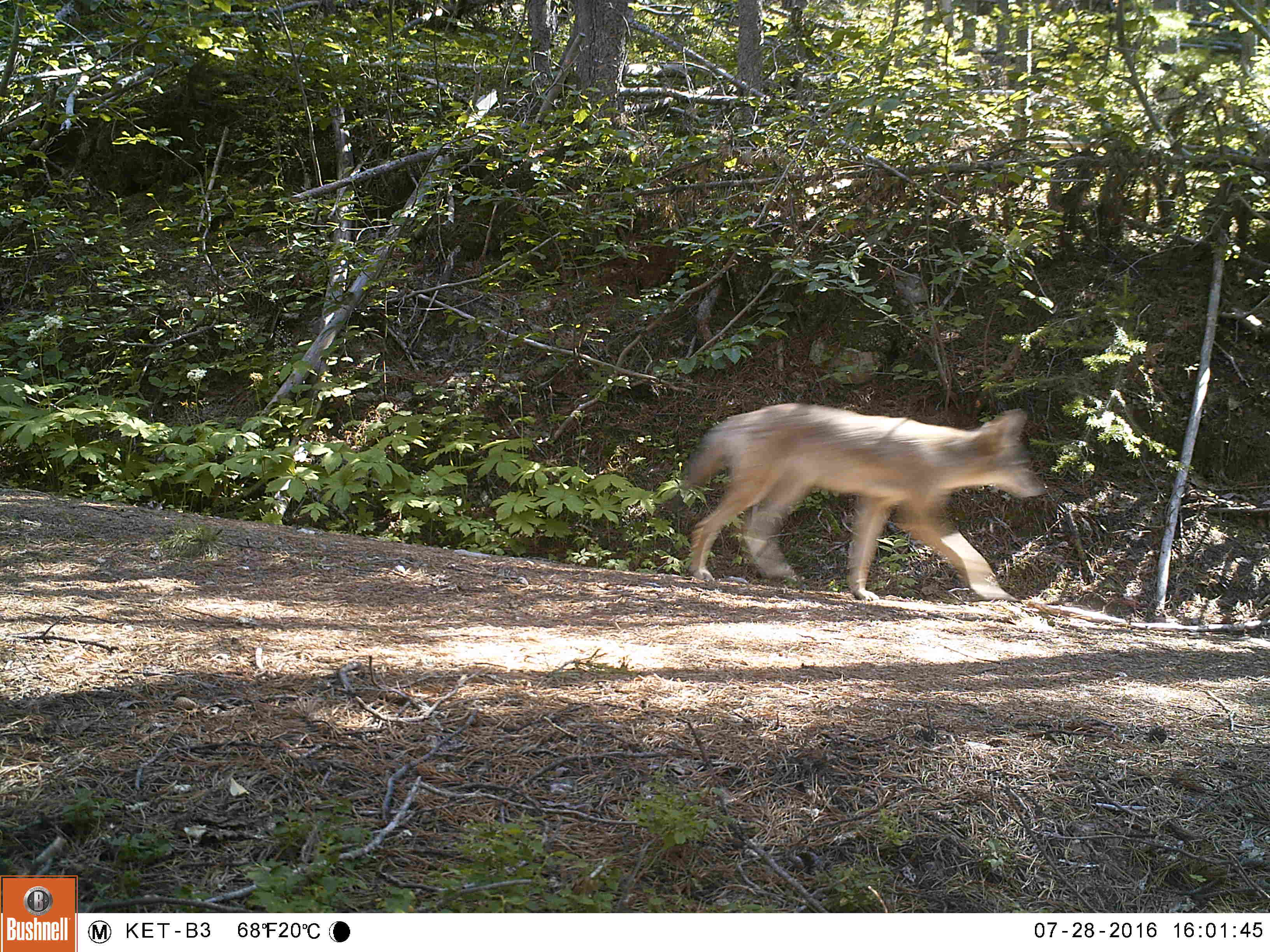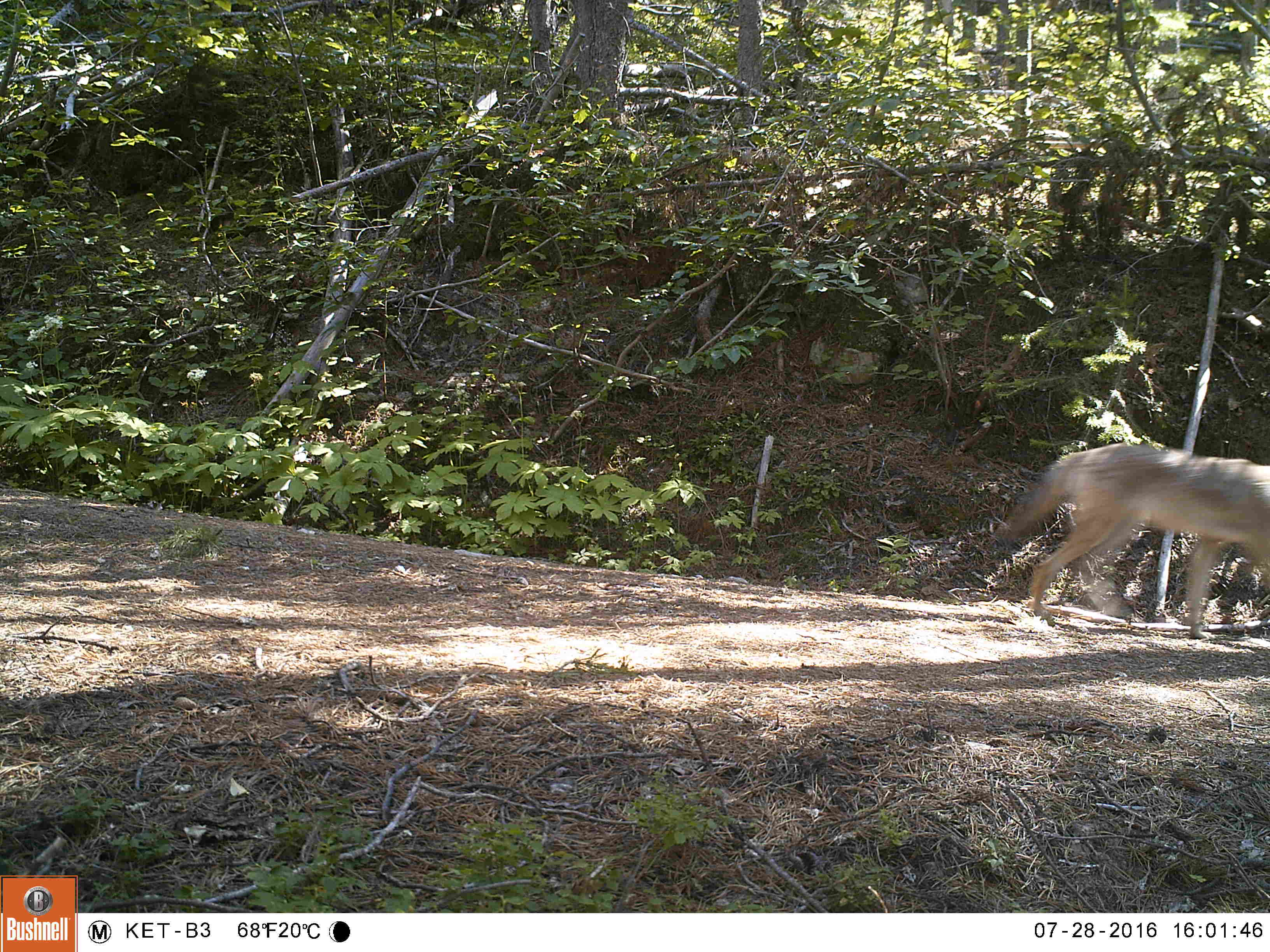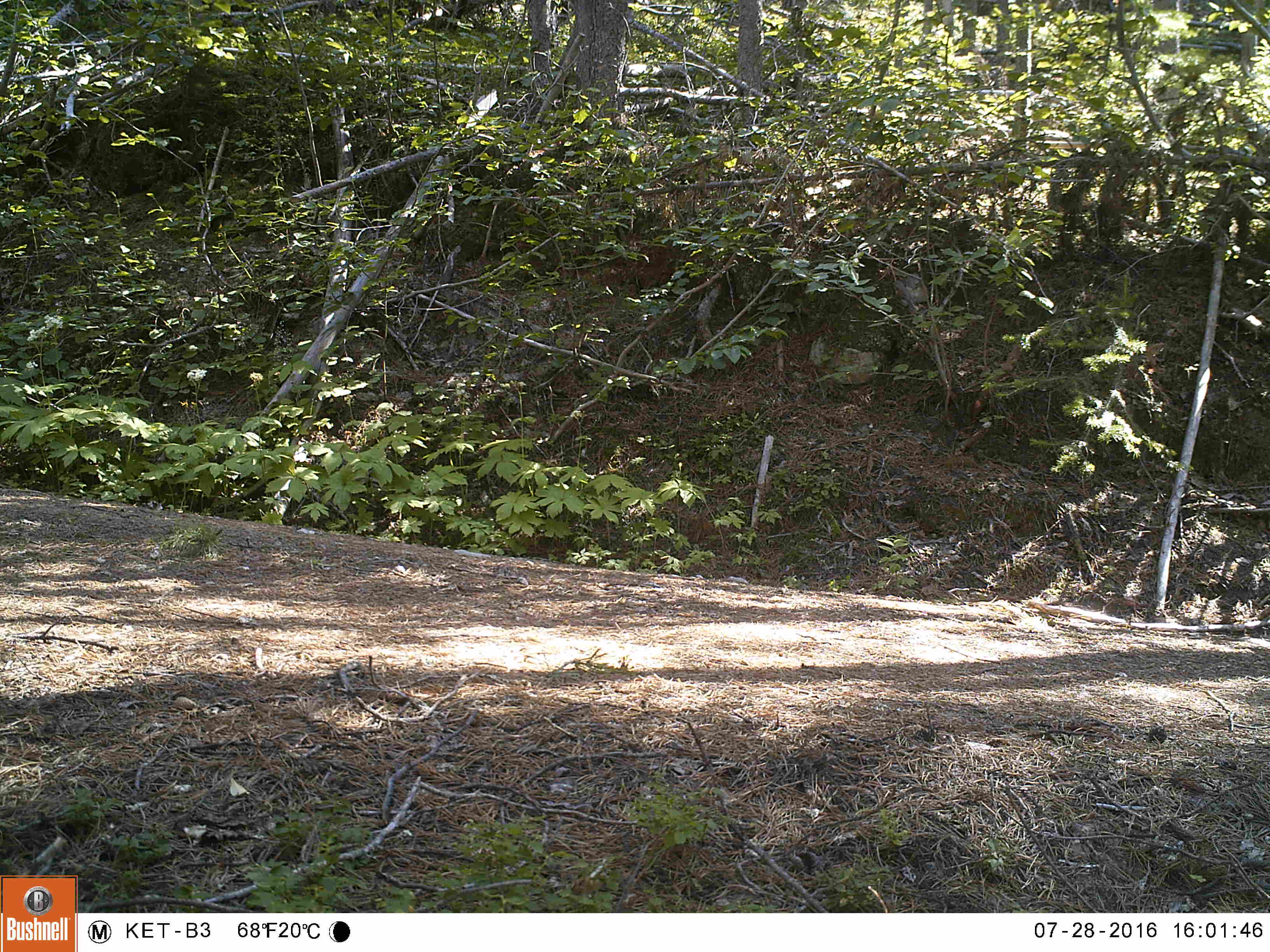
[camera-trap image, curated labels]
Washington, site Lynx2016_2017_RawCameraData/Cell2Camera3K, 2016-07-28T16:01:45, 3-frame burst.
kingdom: Animalia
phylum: Chordata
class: Mammalia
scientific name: Mammalia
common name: small mammal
Small mammal (Mammalia). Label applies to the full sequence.